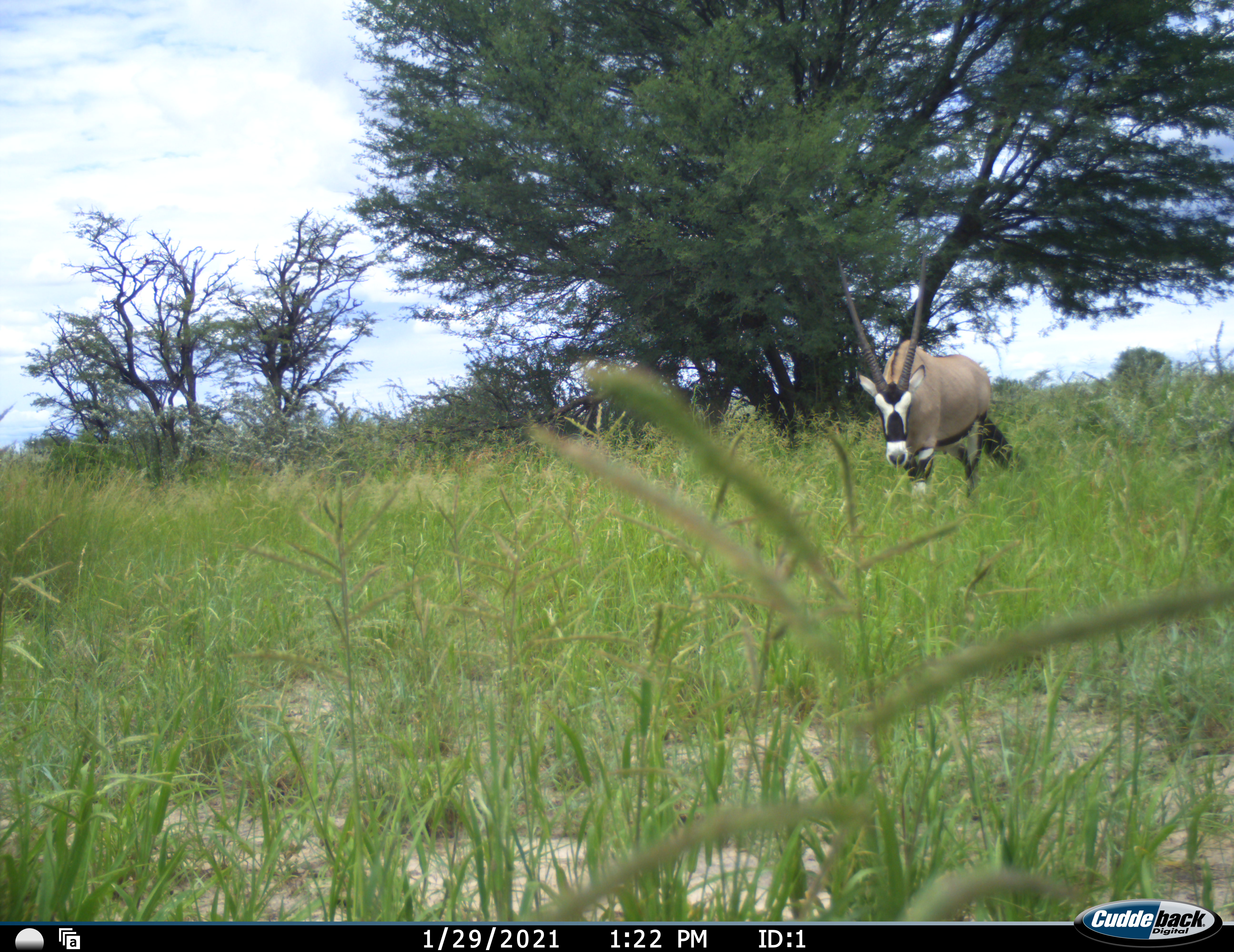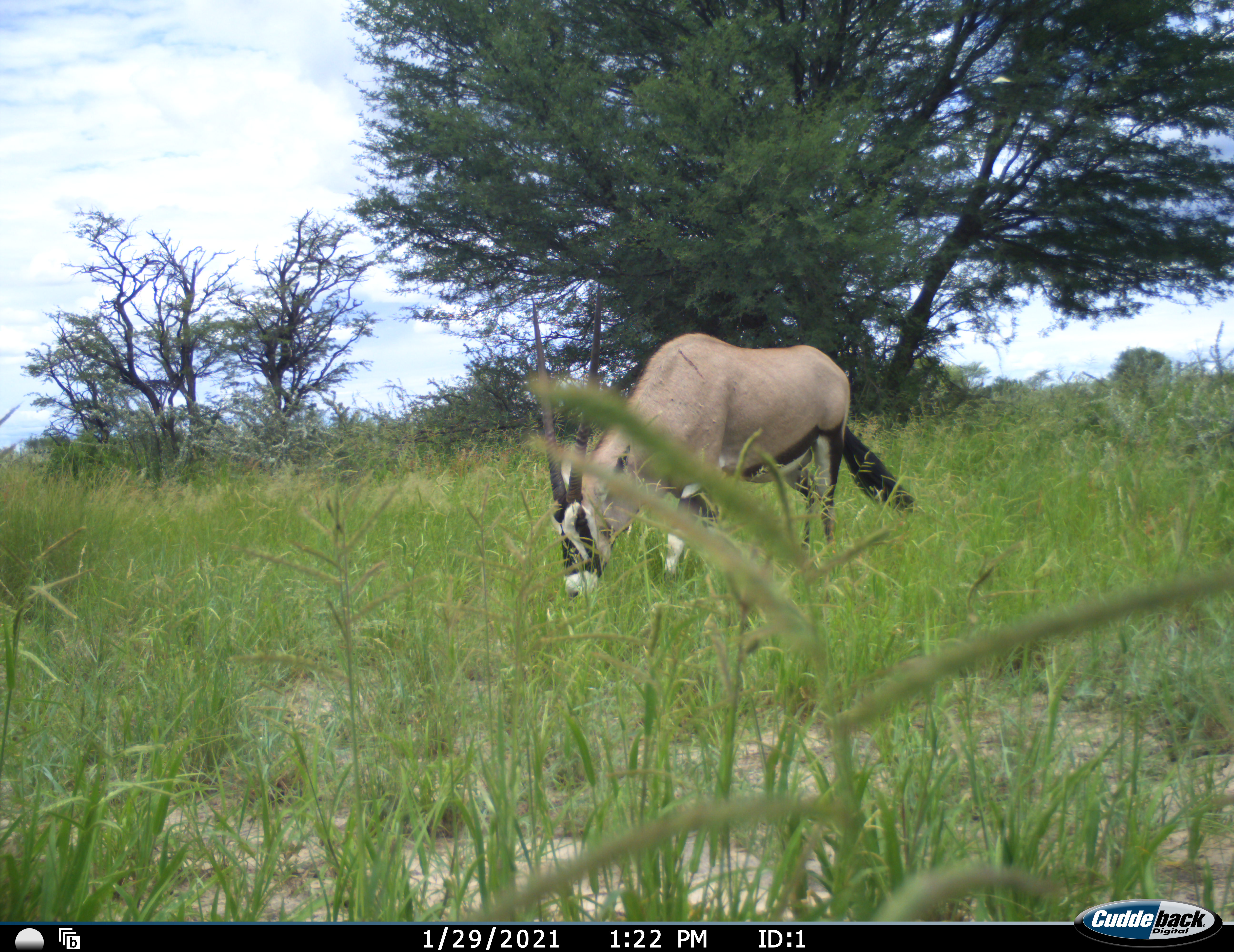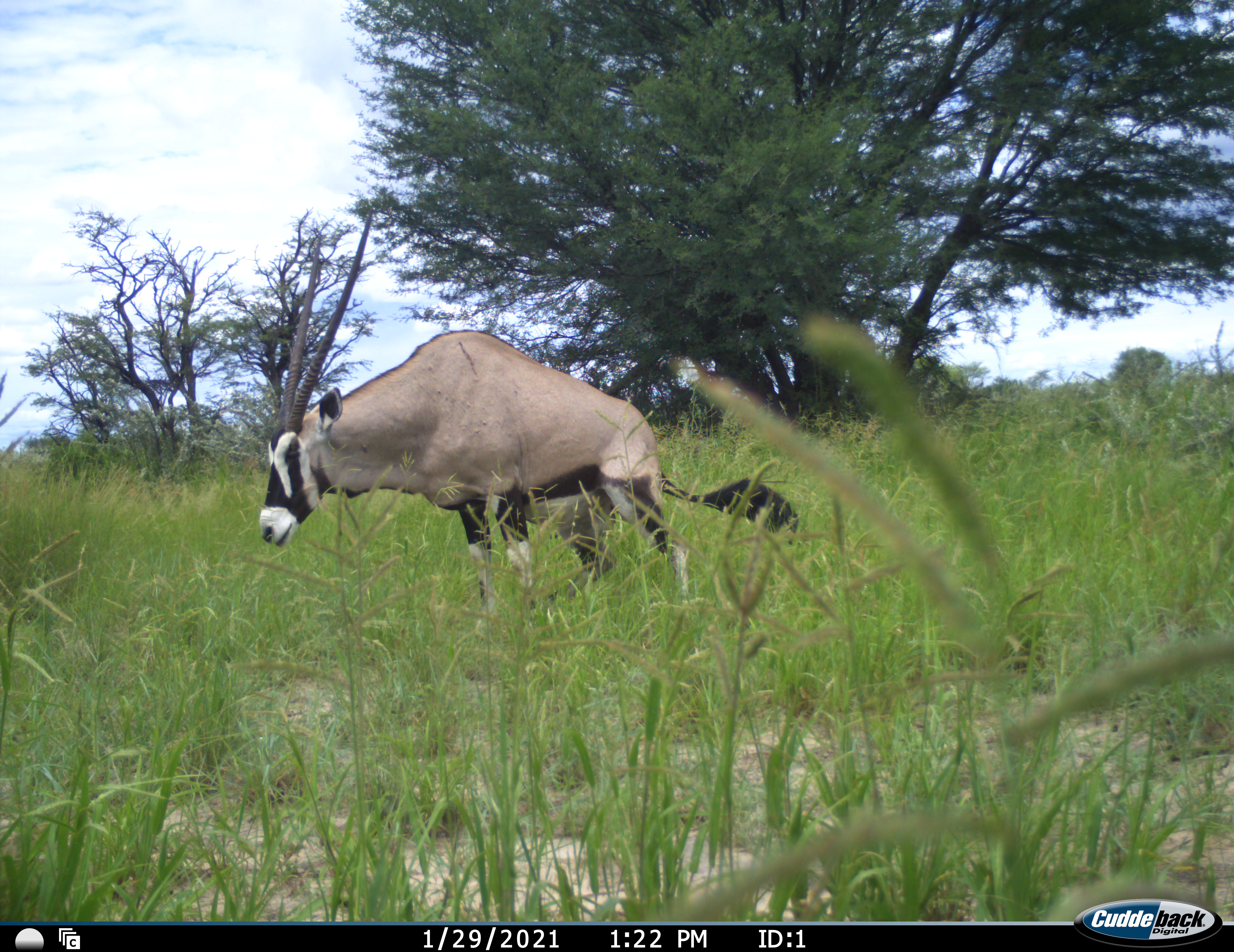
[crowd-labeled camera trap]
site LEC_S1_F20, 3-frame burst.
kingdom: Animalia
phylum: Chordata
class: Mammalia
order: Artiodactyla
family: Bovidae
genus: Oryx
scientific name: Oryx gazella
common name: gemsbok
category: oryx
Oryx (gemsbok) (Oryx gazella), count 1. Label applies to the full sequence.